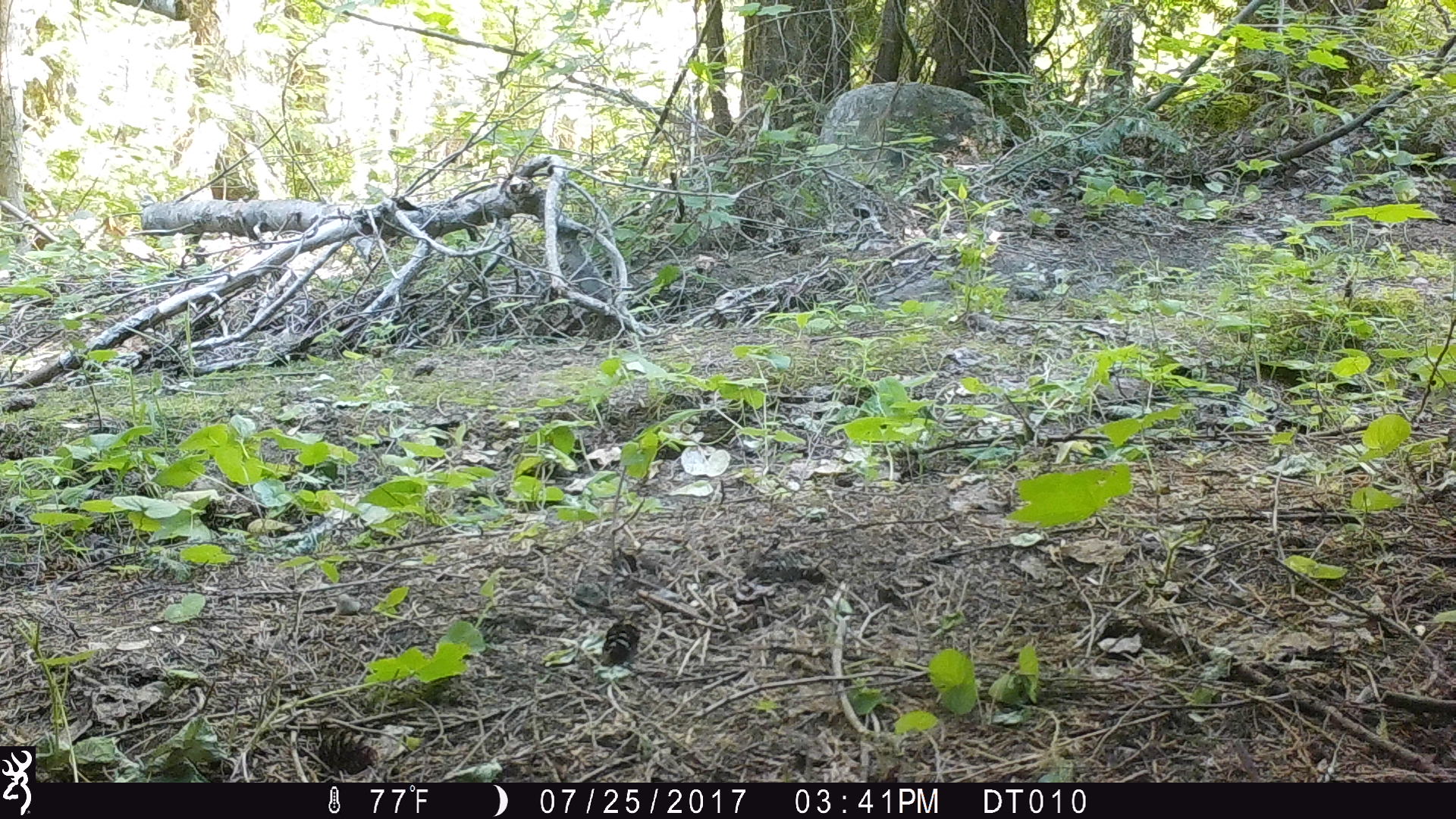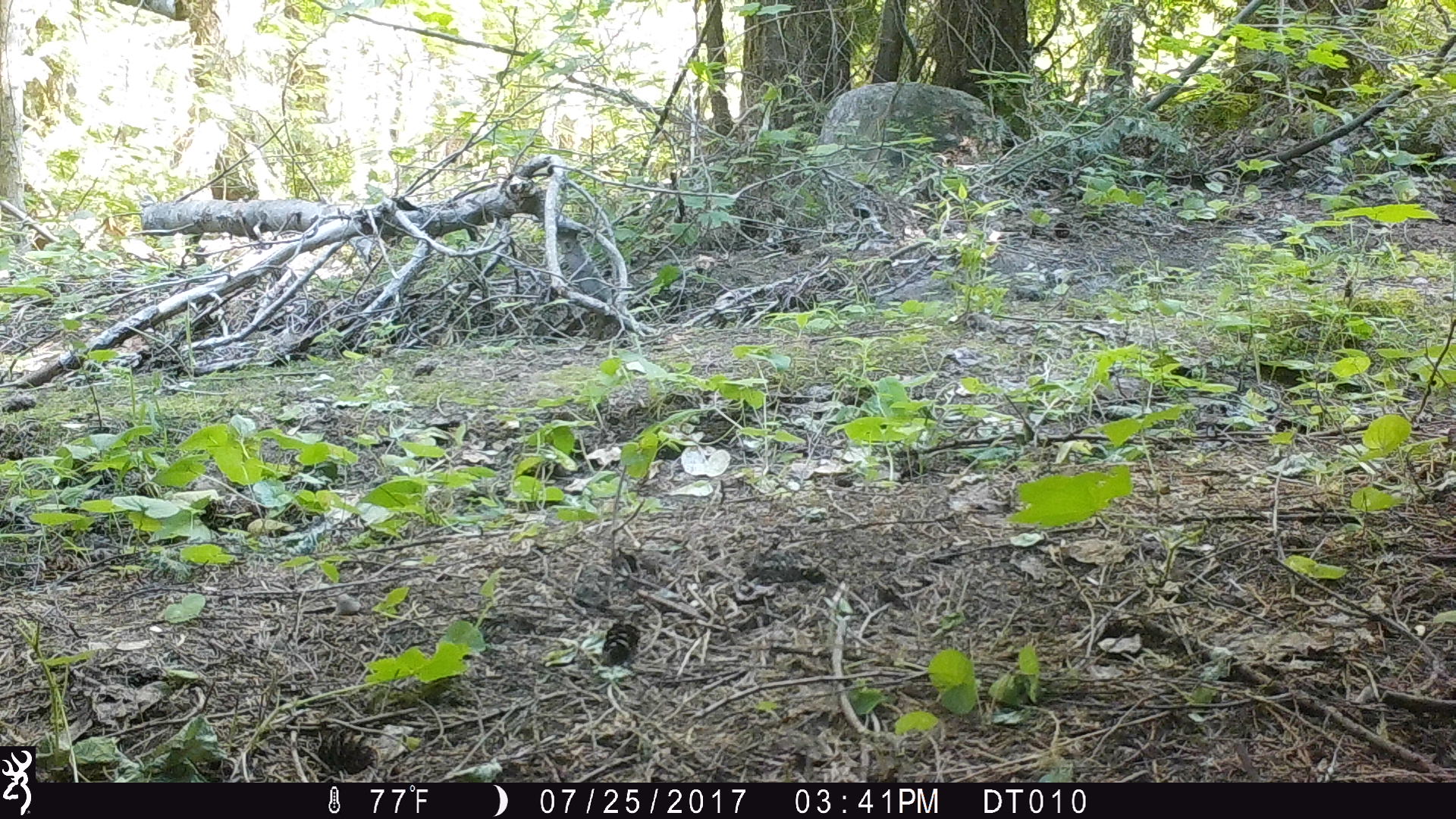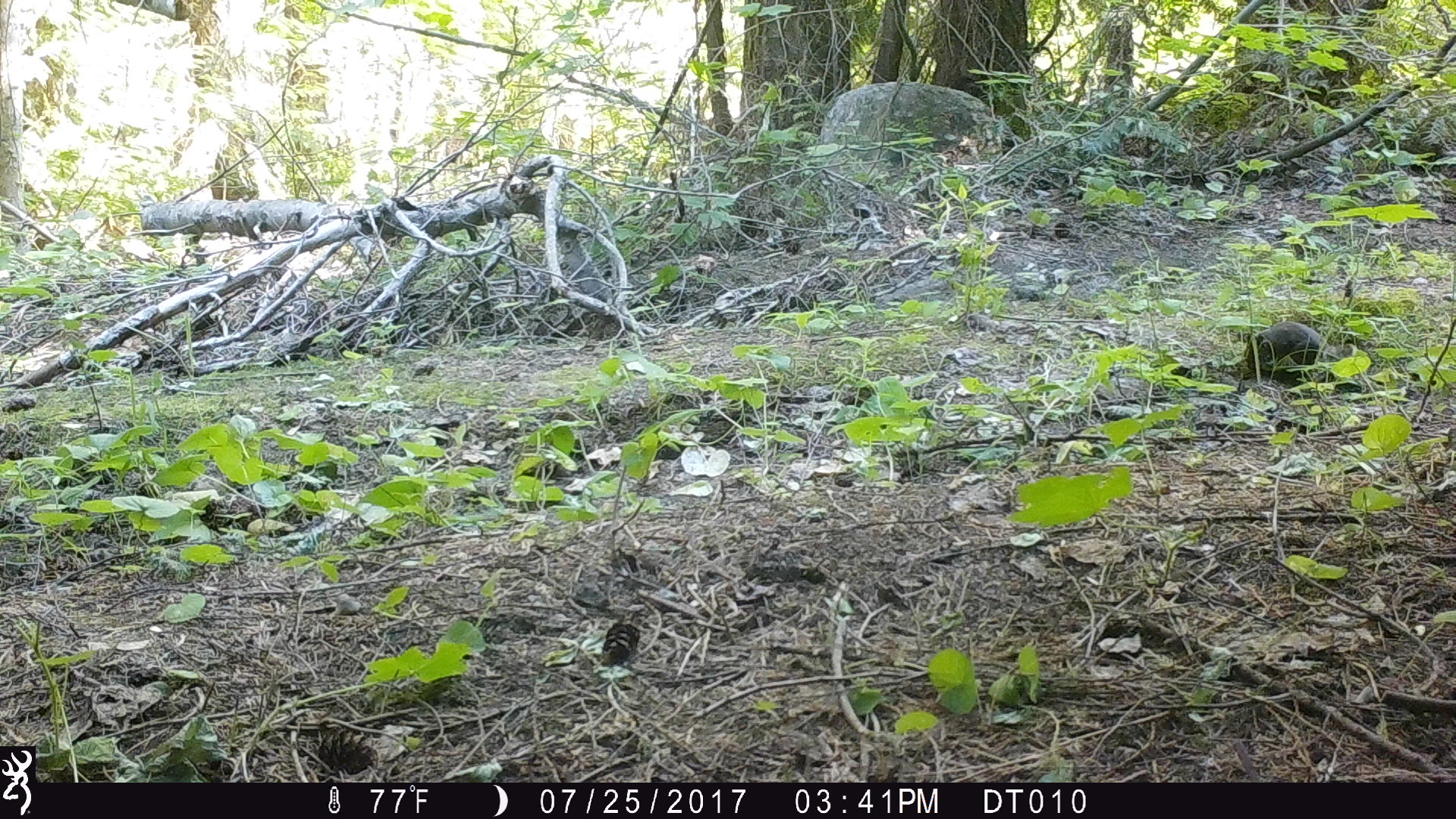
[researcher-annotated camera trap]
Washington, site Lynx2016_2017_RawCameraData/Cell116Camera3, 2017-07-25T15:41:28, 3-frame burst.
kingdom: Animalia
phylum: Chordata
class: Mammalia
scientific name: Mammalia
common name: small mammal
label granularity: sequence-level